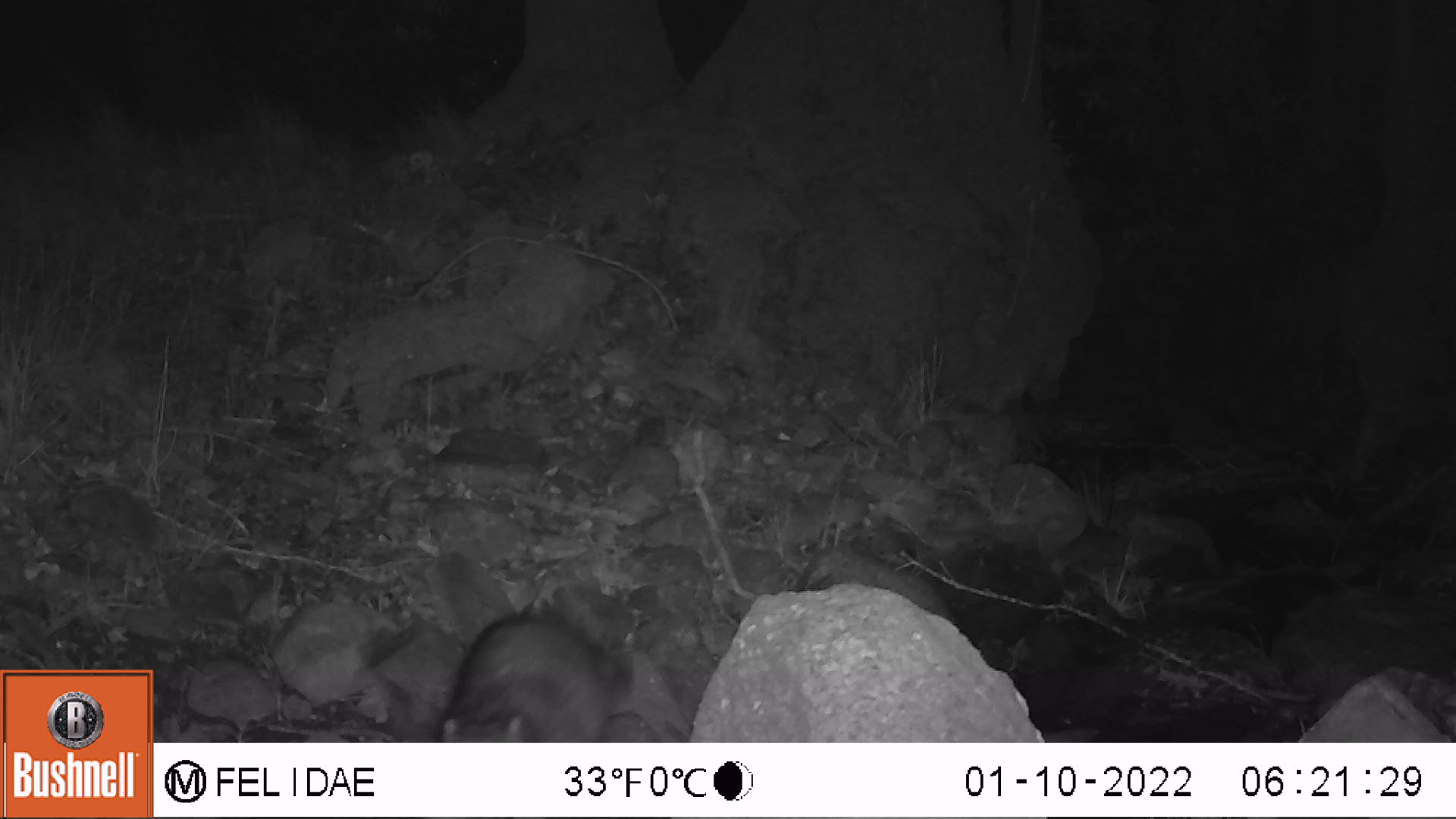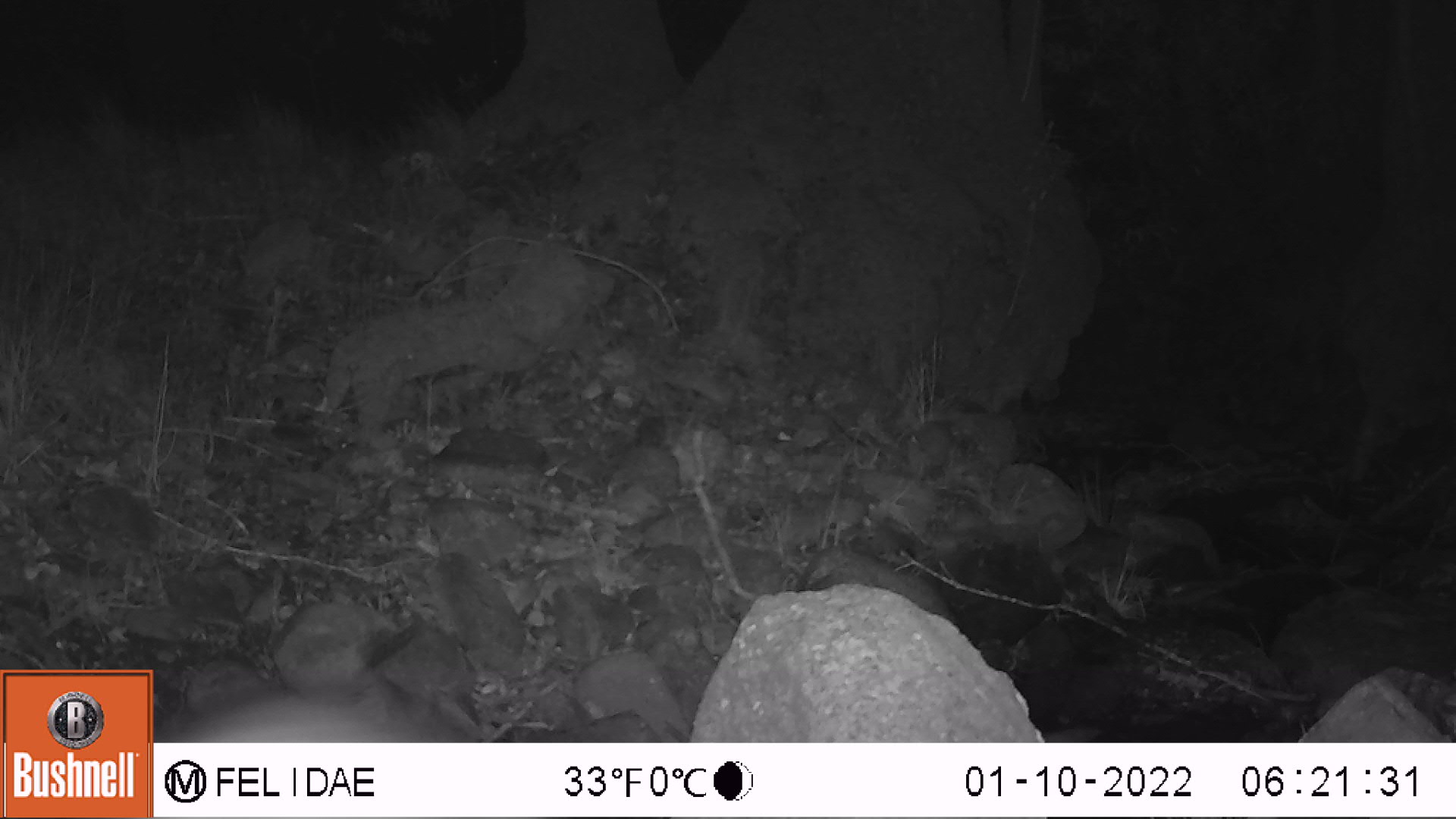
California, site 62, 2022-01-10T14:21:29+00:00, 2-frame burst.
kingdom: Animalia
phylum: Chordata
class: Mammalia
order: Carnivora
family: Procyonidae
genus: Procyon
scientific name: Procyon lotor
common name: raccoon